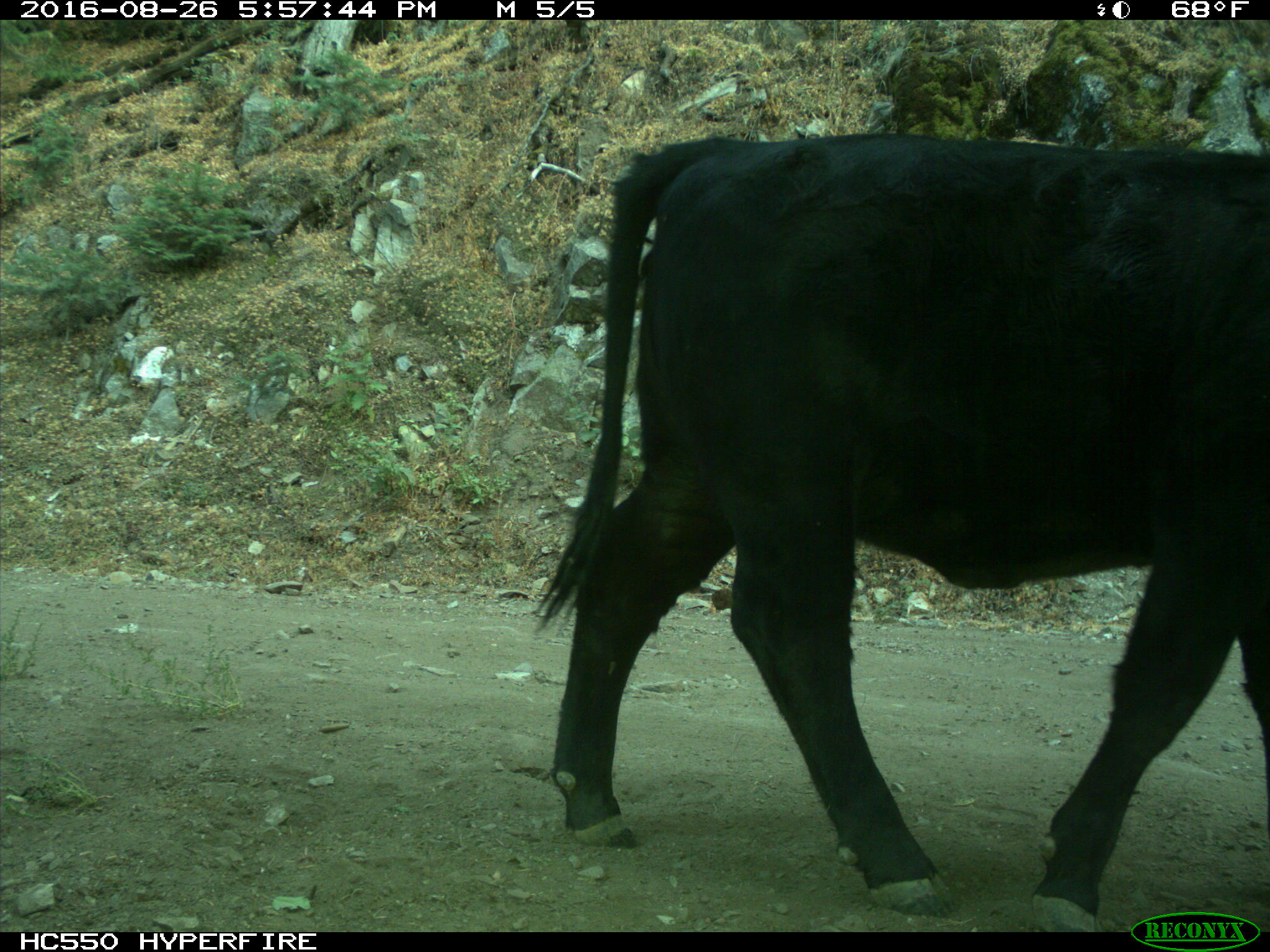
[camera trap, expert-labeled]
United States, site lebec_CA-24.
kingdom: Animalia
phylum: Chordata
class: Mammalia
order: Artiodactyla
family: Bovidae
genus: Bos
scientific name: Bos taurus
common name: domestic cow